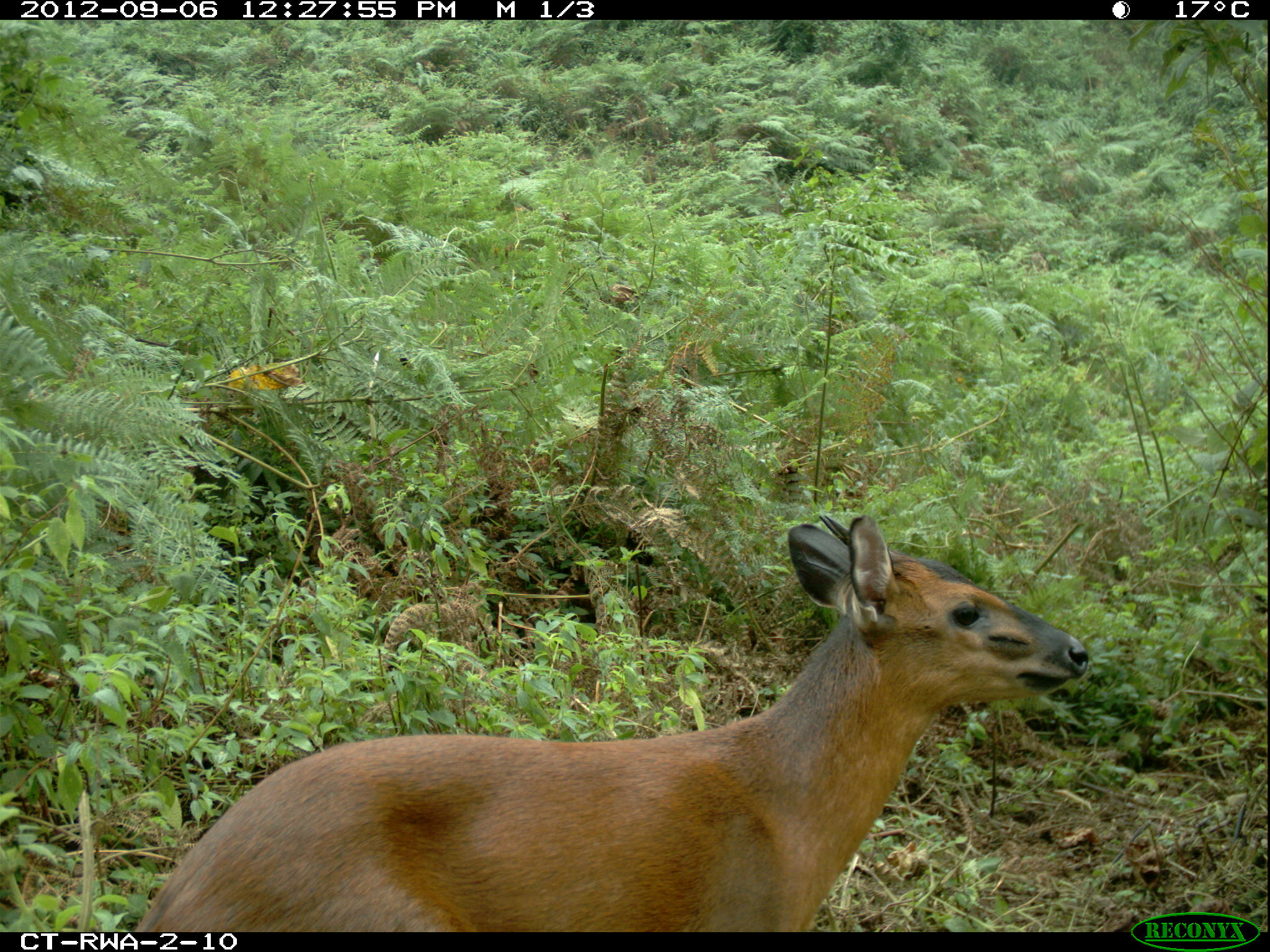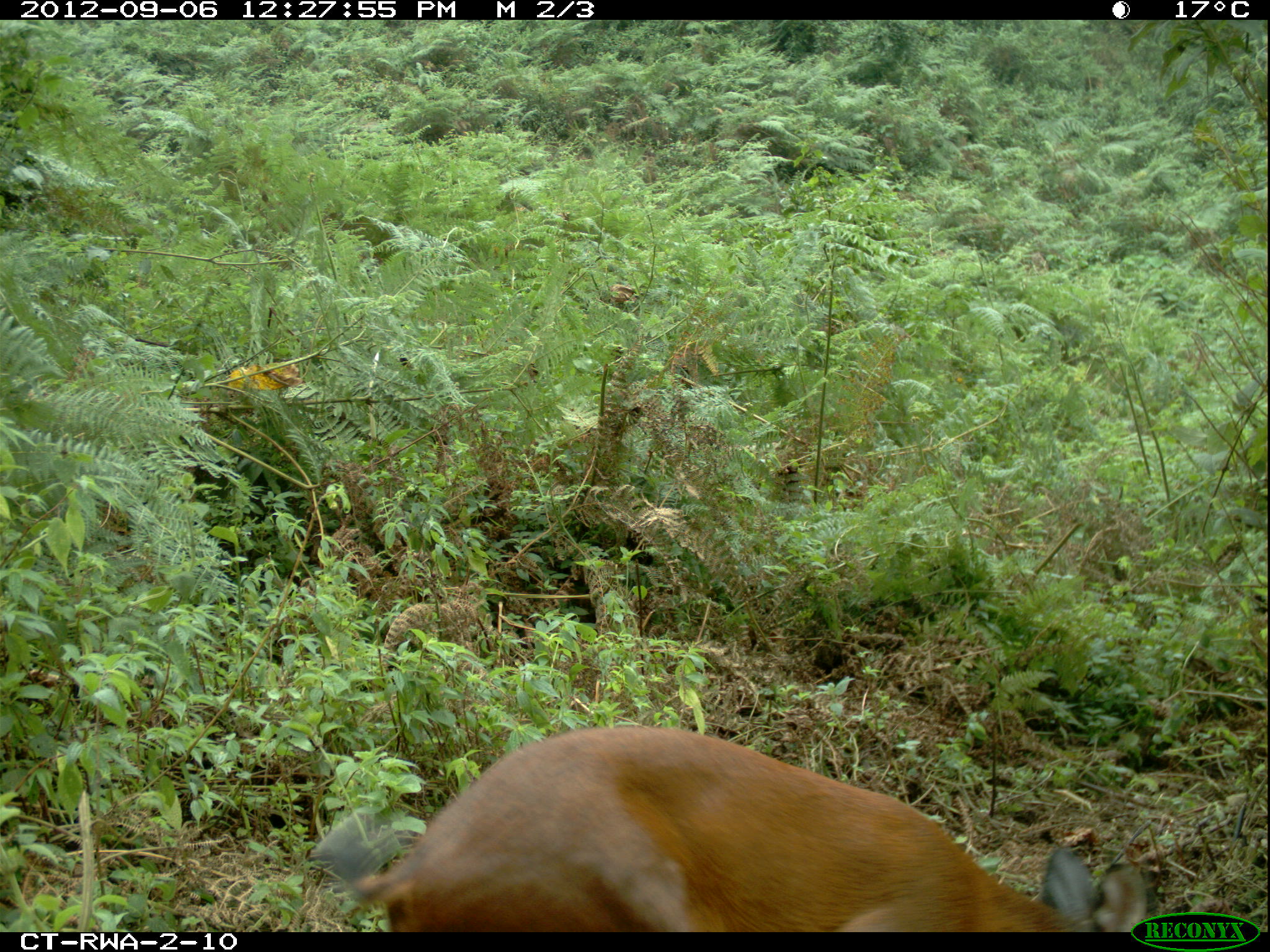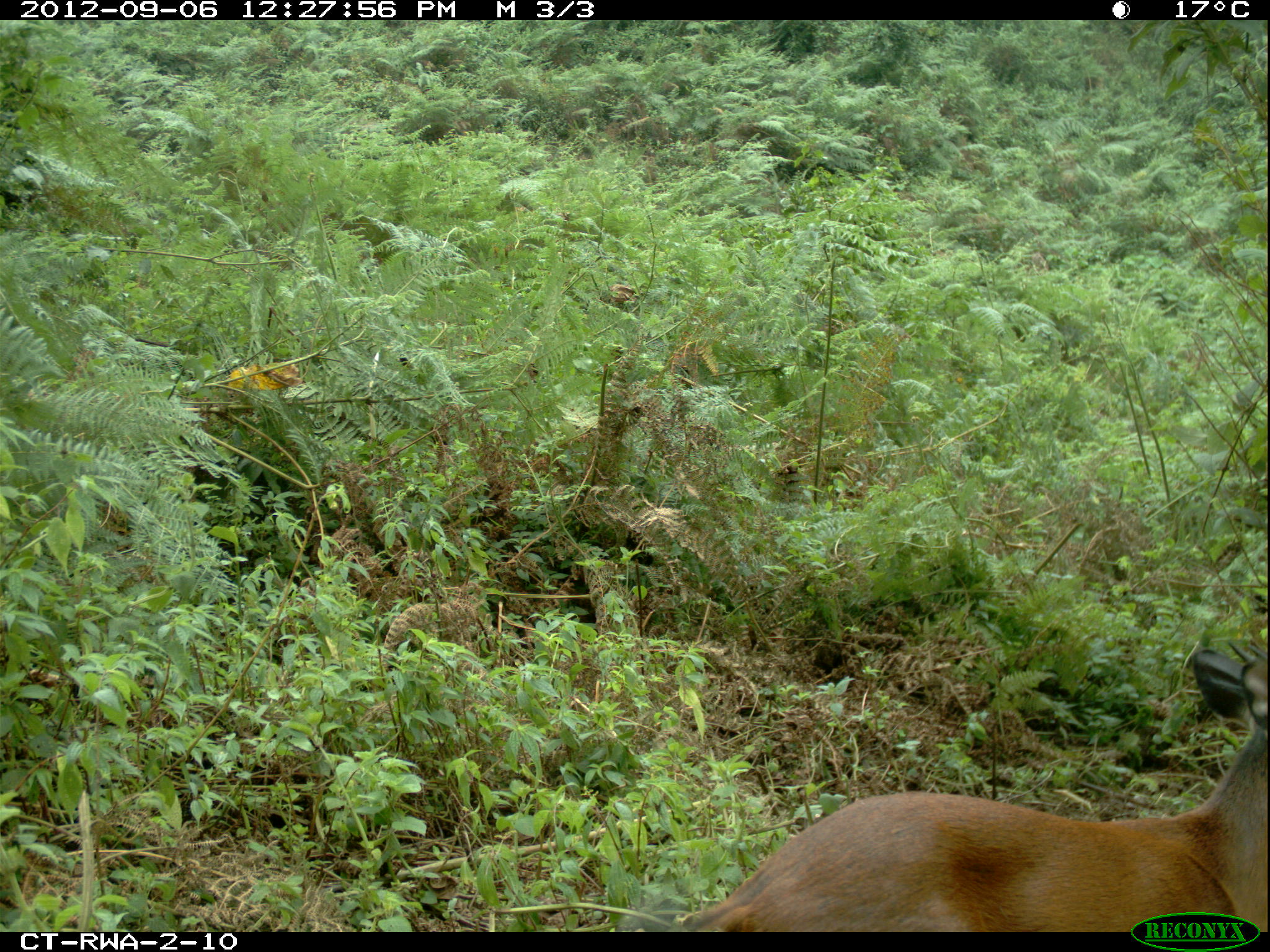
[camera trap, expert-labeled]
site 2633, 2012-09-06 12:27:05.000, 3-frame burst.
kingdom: Animalia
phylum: Chordata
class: Mammalia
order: Artiodactyla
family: Bovidae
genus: Cephalophus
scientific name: Cephalophus nigrifrons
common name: black-fronted duiker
Cephalophus nigrifrons (black-fronted duiker), count 1.